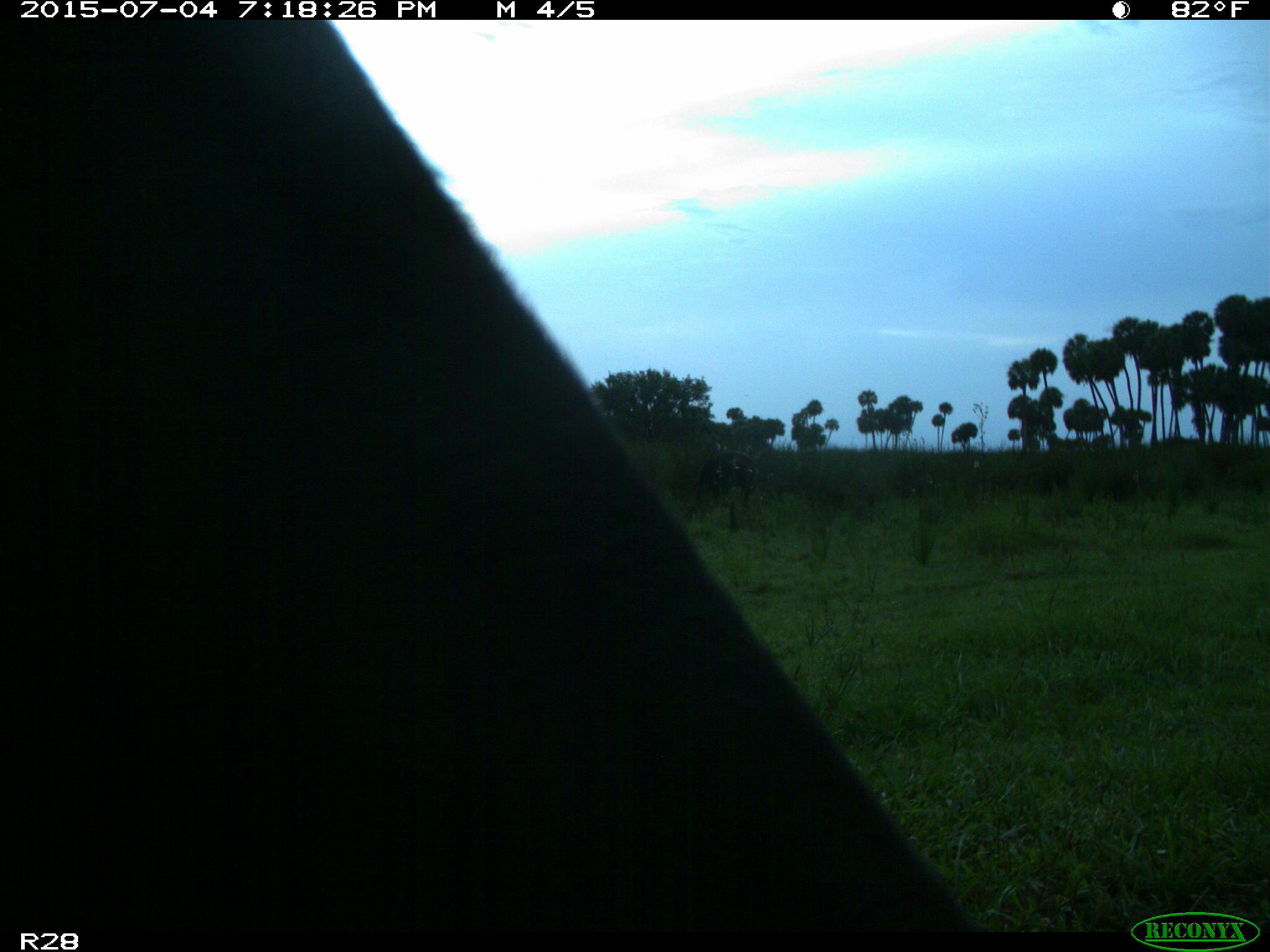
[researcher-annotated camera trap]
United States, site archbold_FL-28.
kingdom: Animalia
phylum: Chordata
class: Mammalia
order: Artiodactyla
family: Bovidae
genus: Bos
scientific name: Bos taurus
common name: domestic cow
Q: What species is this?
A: Bos taurus (domestic cow).